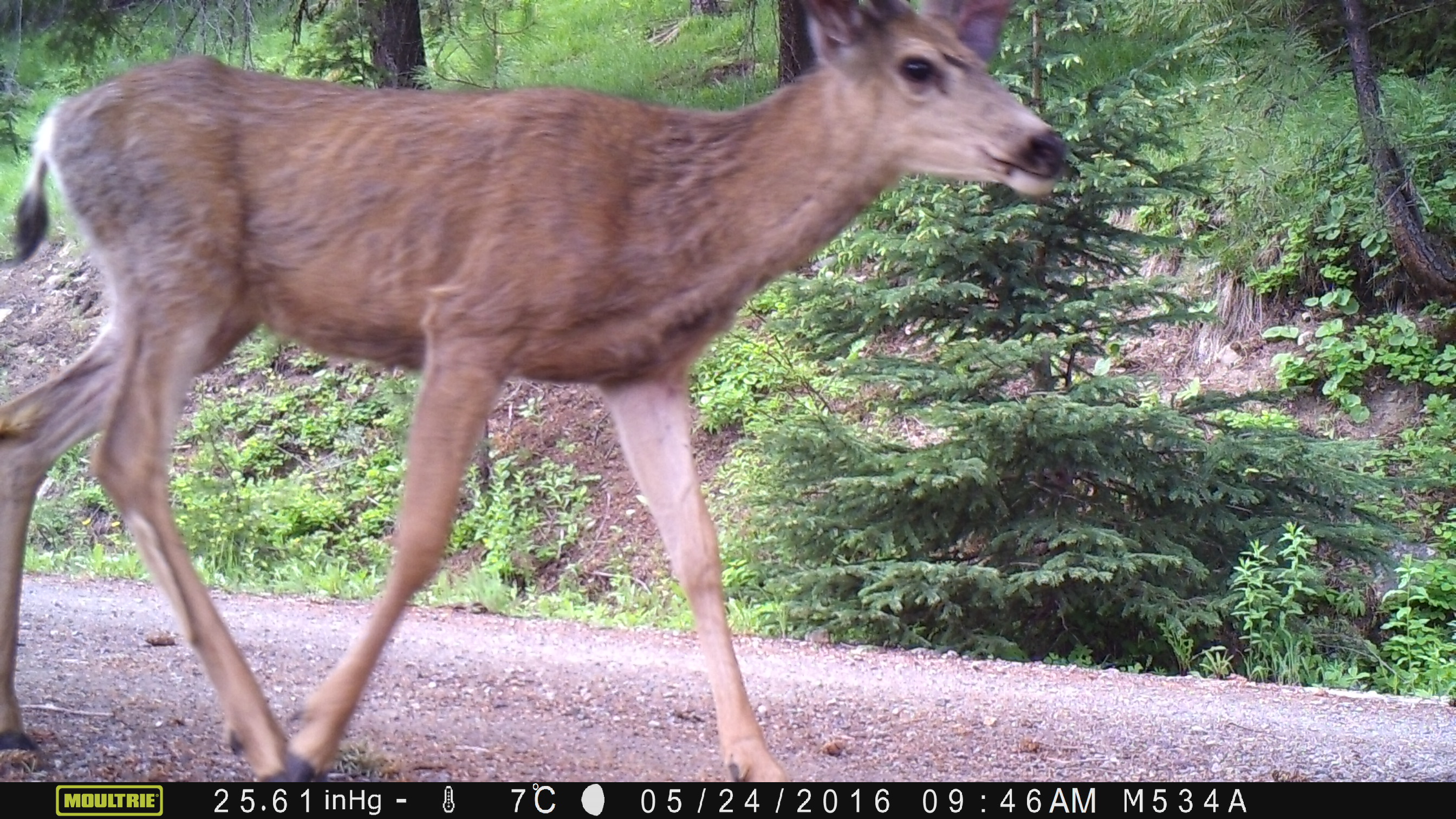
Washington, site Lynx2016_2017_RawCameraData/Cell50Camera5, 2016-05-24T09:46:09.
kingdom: Animalia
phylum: Chordata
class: Mammalia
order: Artiodactyla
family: Cervidae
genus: Odocoileus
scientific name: Odocoileus hemionus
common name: mule deer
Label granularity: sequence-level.